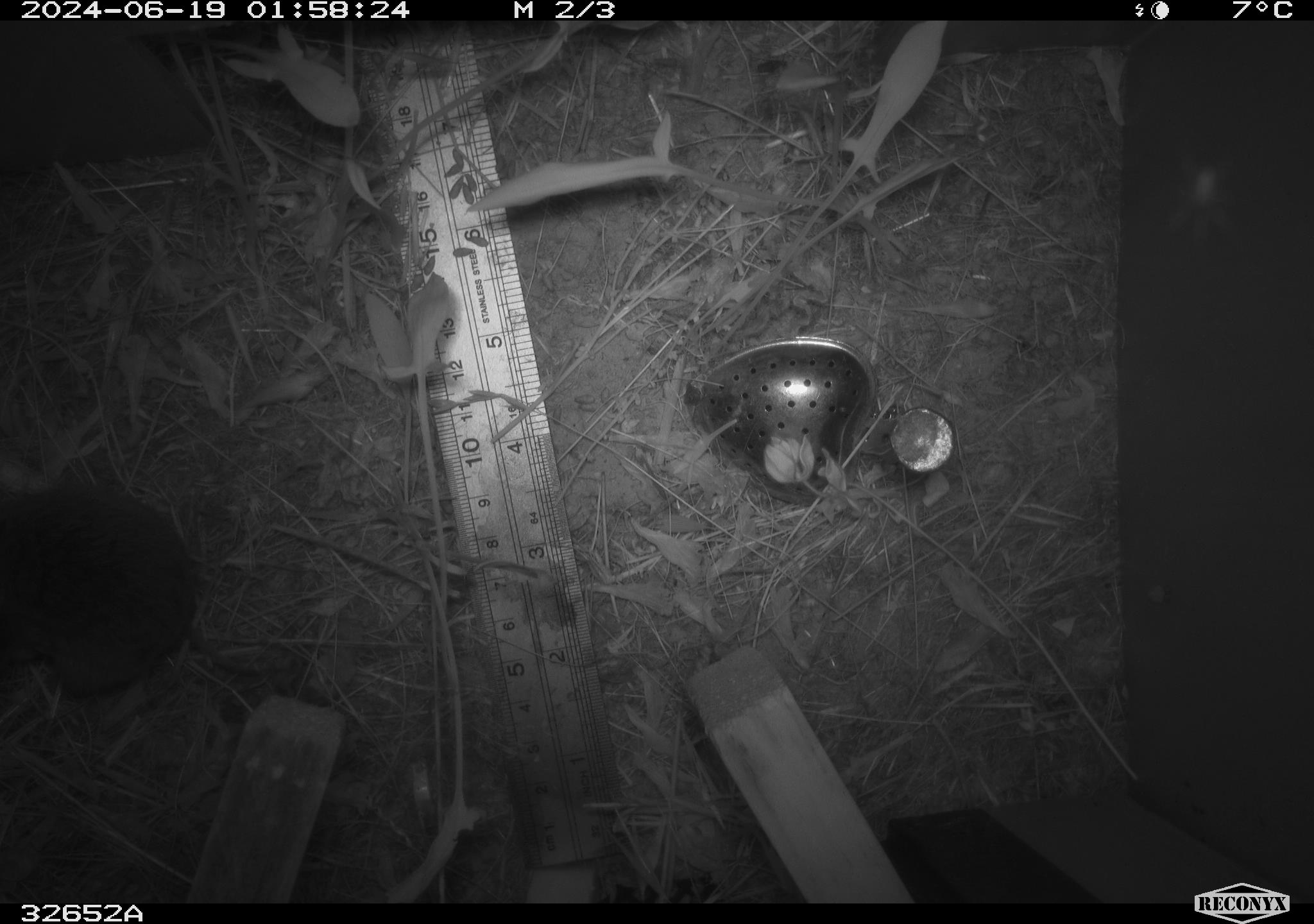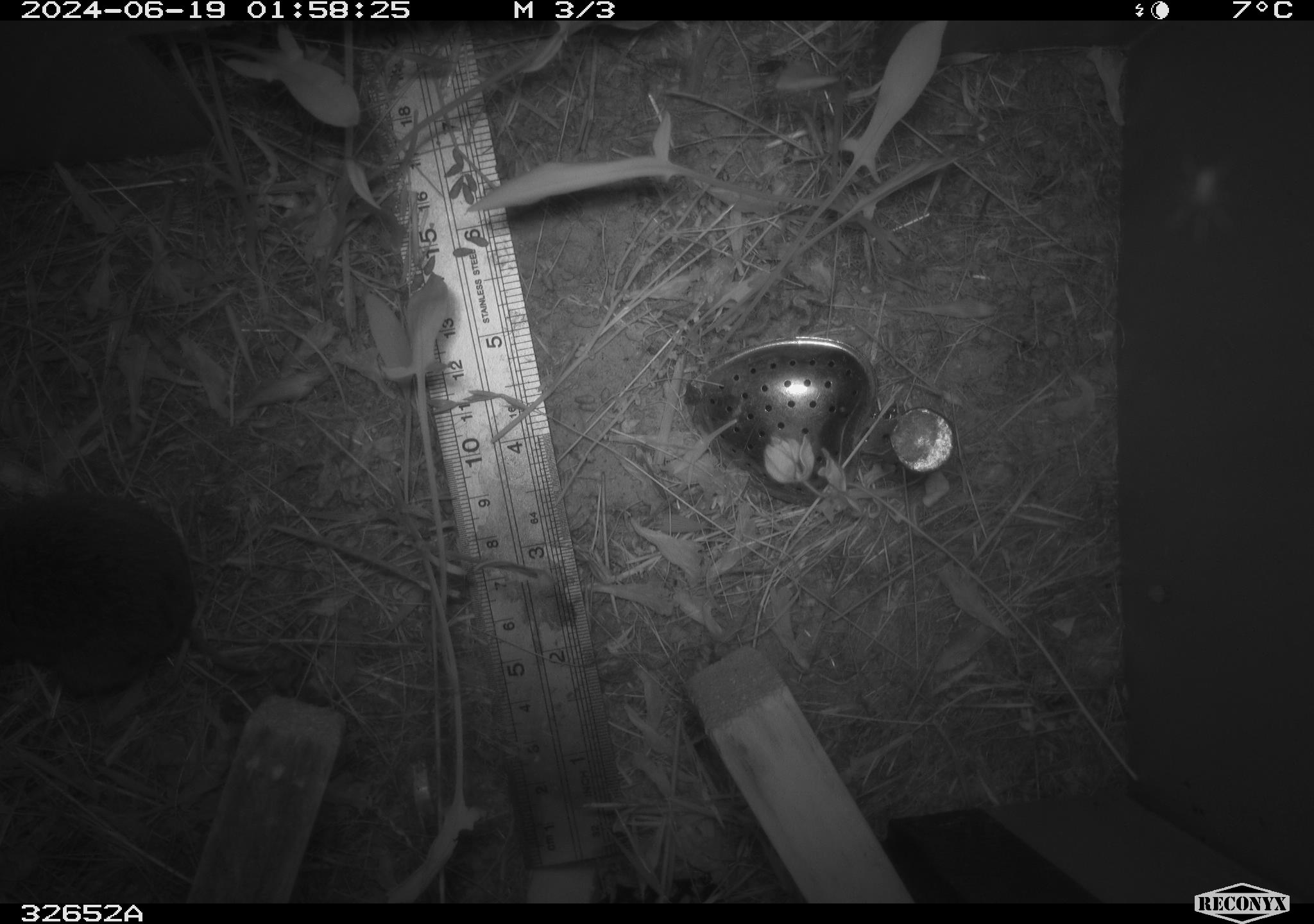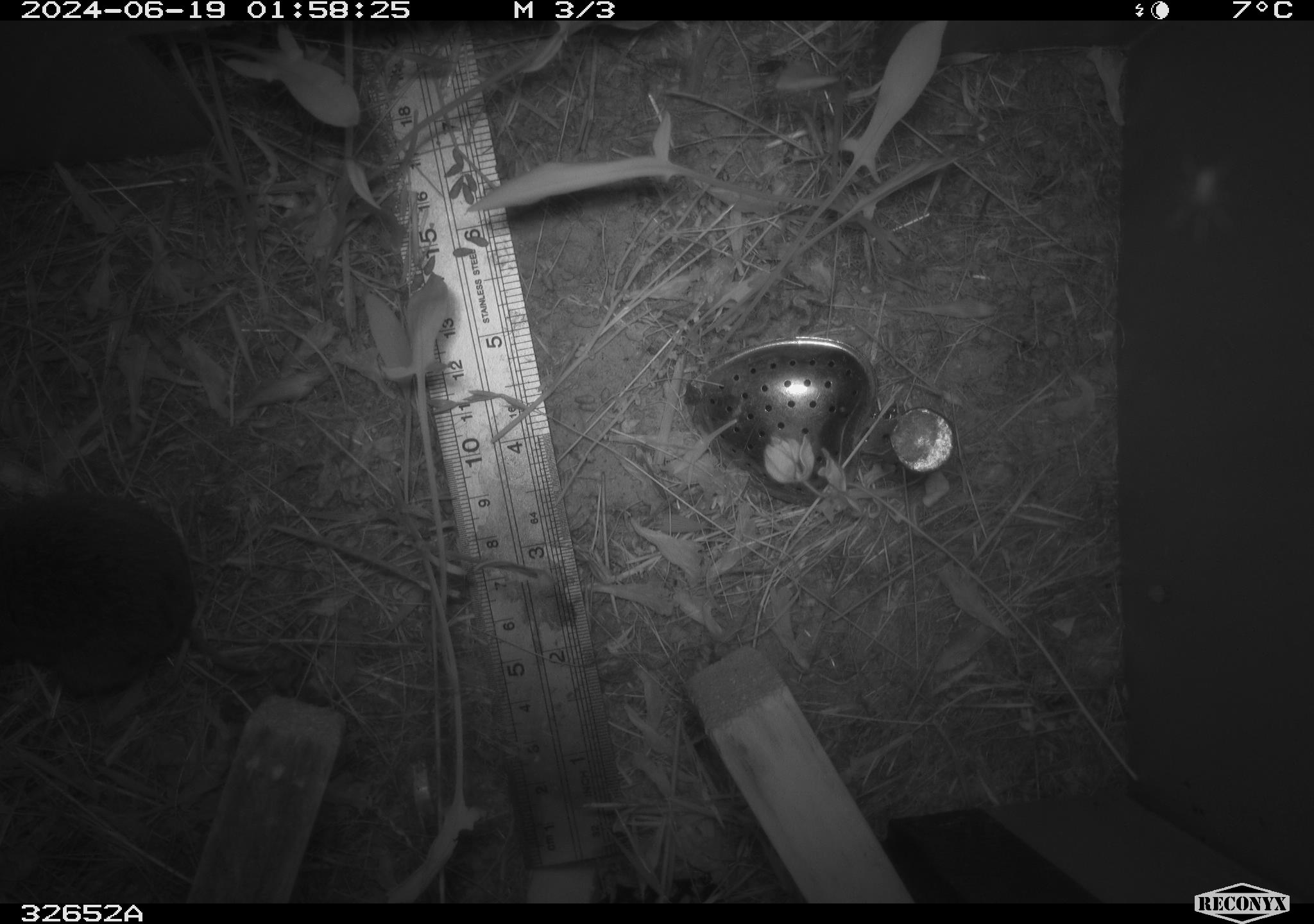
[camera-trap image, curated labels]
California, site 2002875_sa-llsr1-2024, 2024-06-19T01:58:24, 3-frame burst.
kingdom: Animalia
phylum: Chordata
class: Mammalia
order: Rodentia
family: Cricetidae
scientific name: Arvicolinae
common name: voles, lemmings, and muskrats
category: arvicolinae subfamily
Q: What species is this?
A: Arvicolinae subfamily (voles, lemmings, and muskrats) (Arvicolinae).